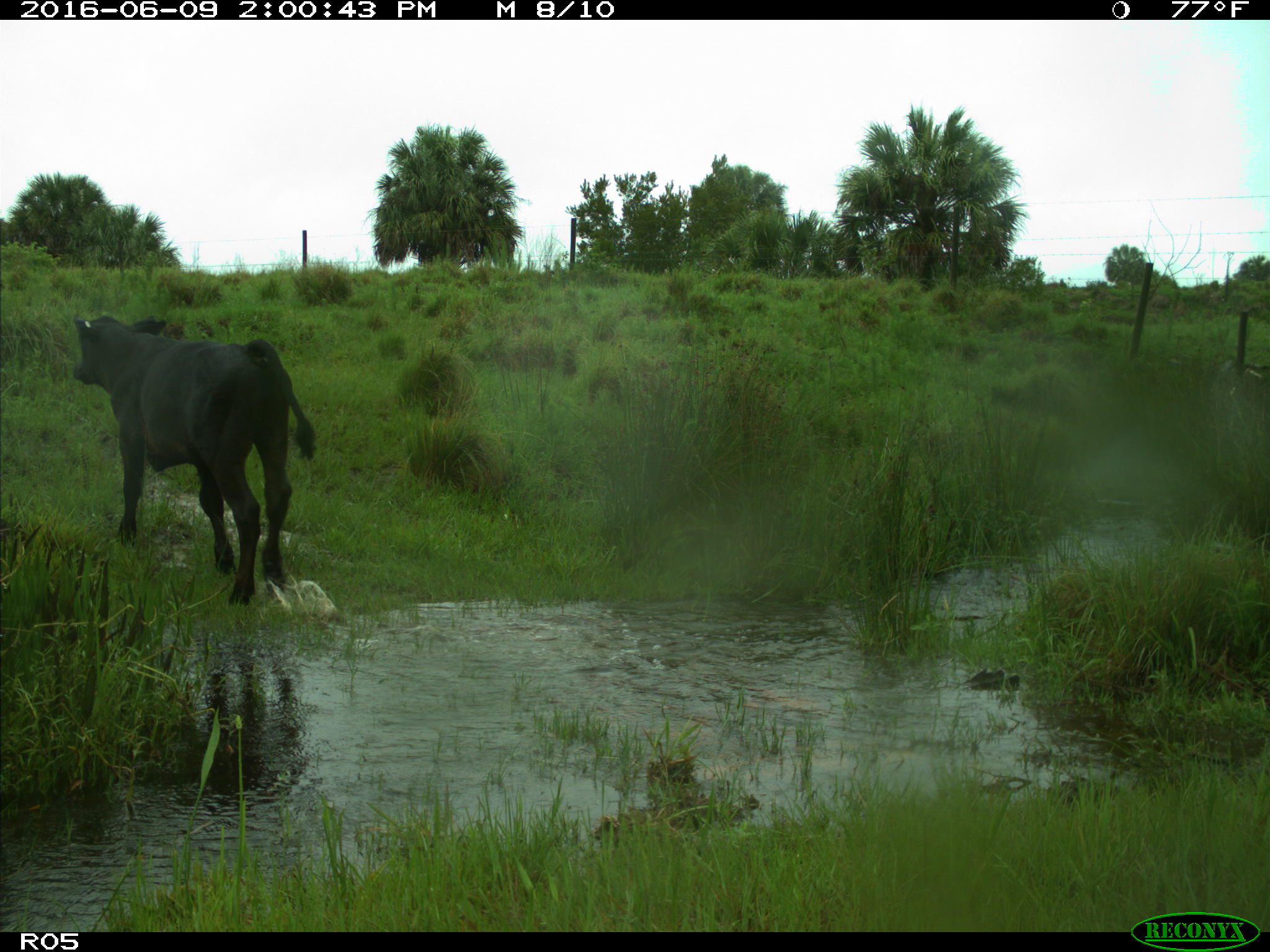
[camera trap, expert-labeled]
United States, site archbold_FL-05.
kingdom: Animalia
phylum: Chordata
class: Mammalia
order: Artiodactyla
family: Bovidae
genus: Bos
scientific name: Bos taurus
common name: domestic cow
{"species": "Bos taurus (domestic cow)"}